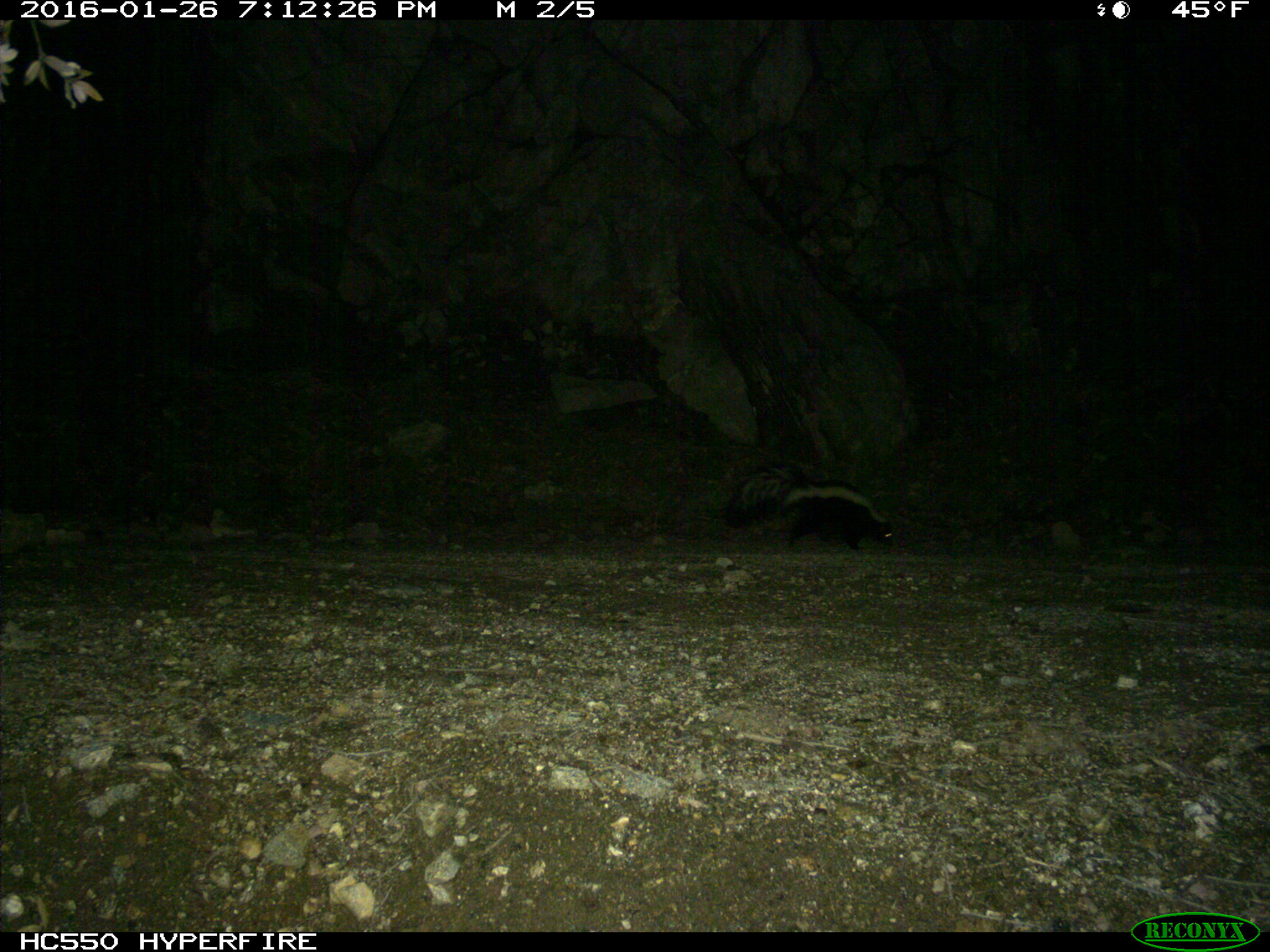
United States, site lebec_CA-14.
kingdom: Animalia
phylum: Chordata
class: Mammalia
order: Carnivora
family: Mephitidae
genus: Mephitis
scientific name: Mephitis mephitis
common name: striped skunk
Mephitis mephitis (striped skunk).